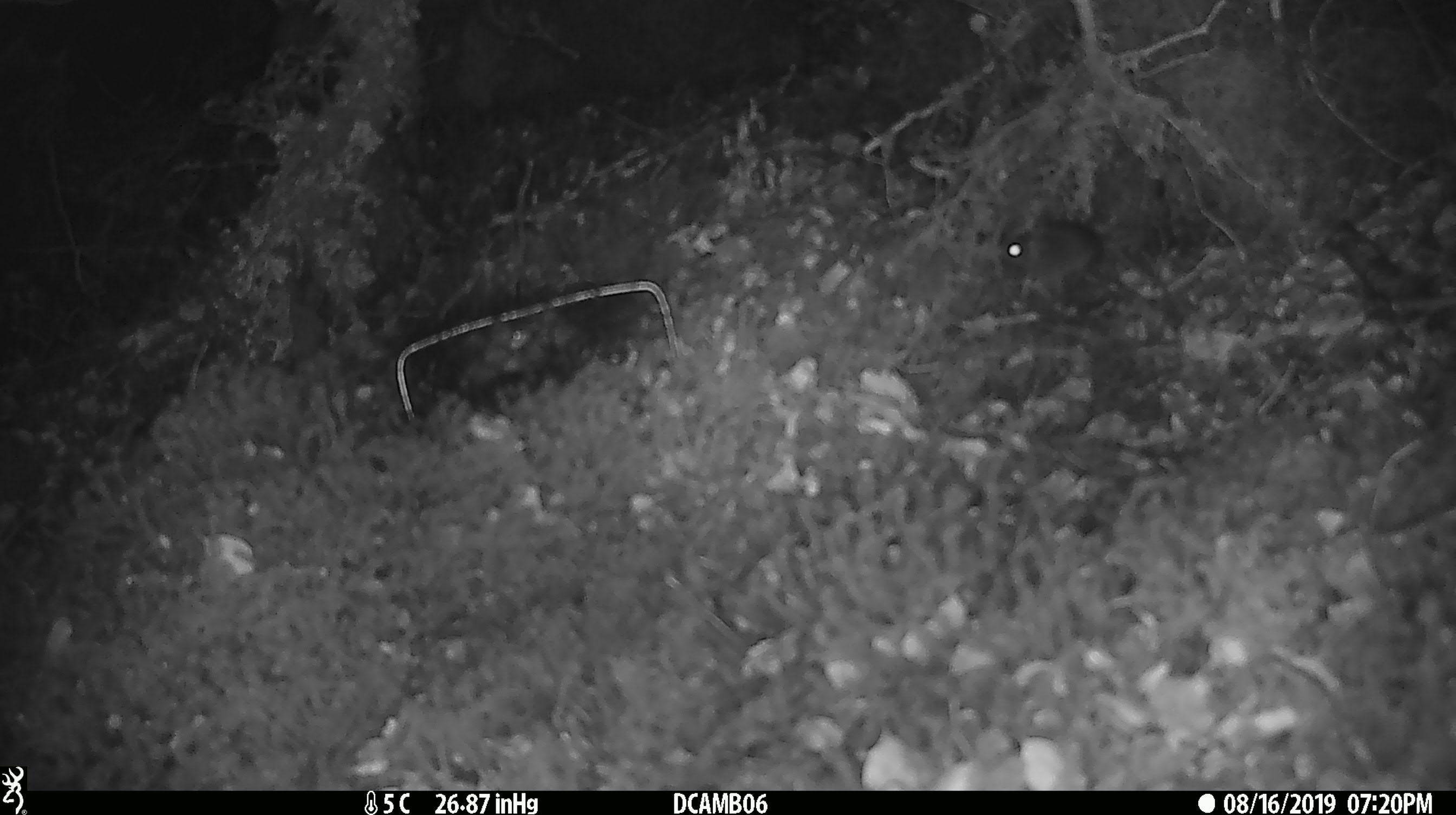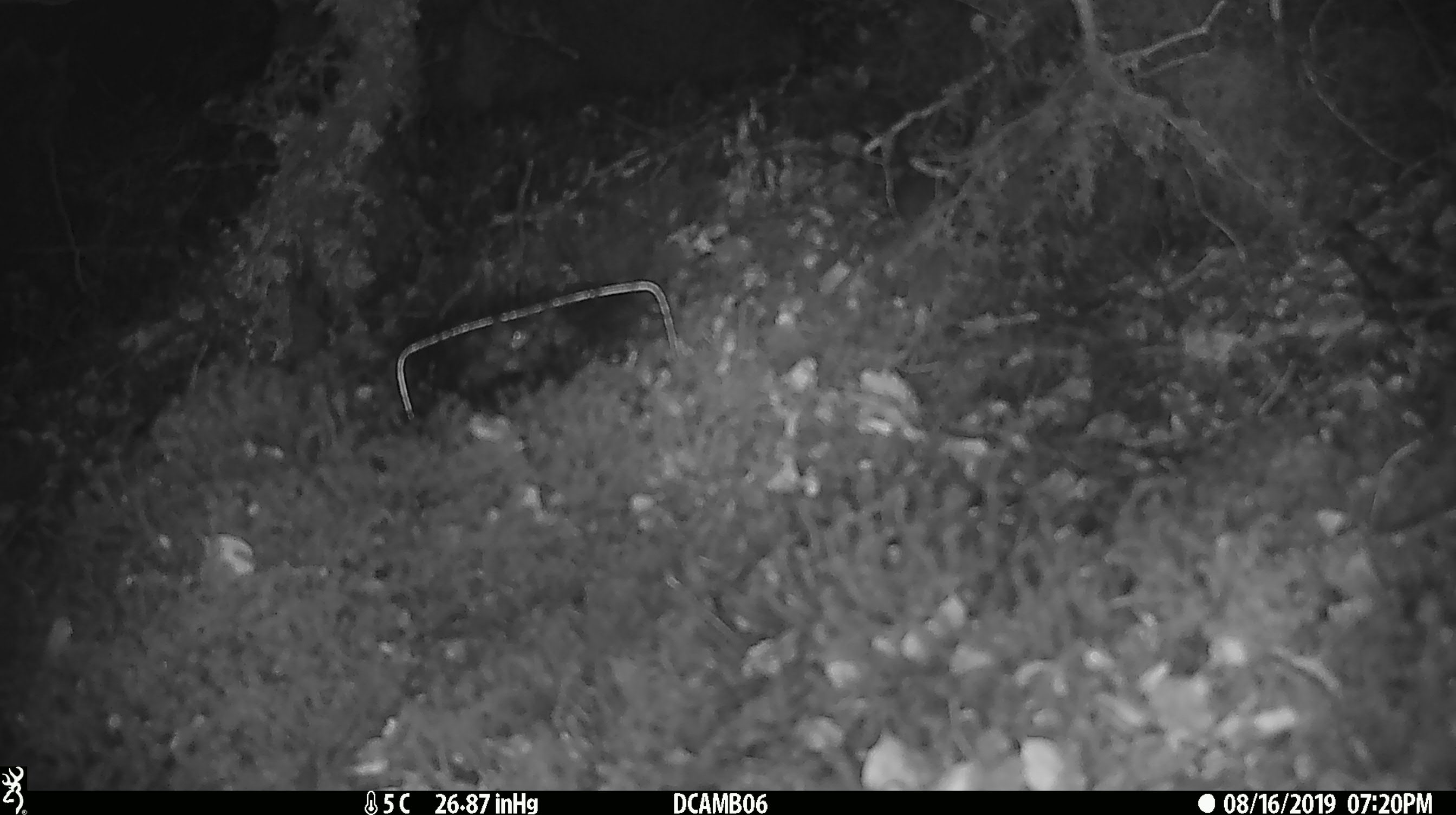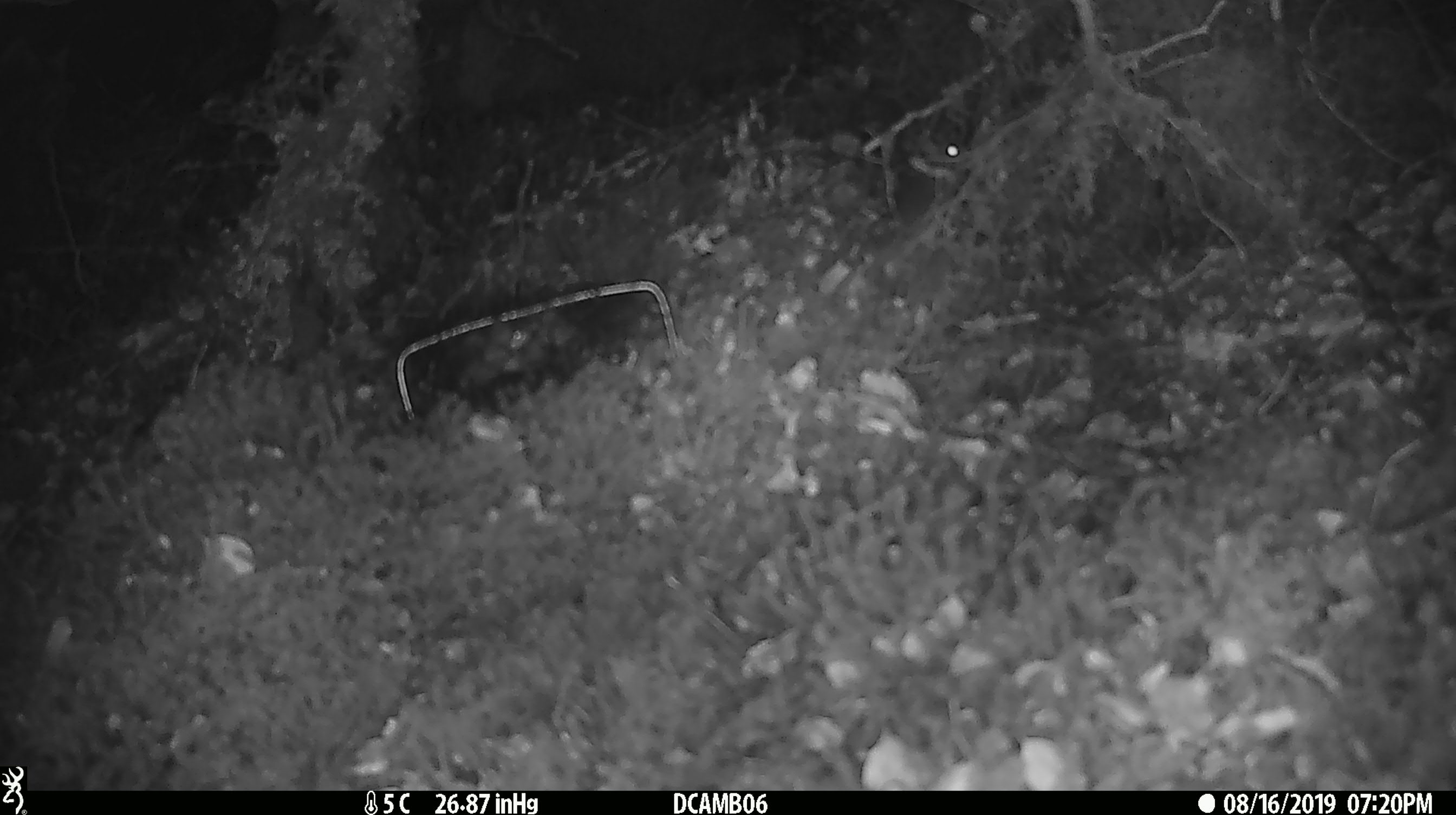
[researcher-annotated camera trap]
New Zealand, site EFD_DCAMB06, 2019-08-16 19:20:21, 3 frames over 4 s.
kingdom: Animalia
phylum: Chordata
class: Mammalia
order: Rodentia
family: Muridae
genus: Mus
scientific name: Mus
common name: mouse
Mouse (Mus).